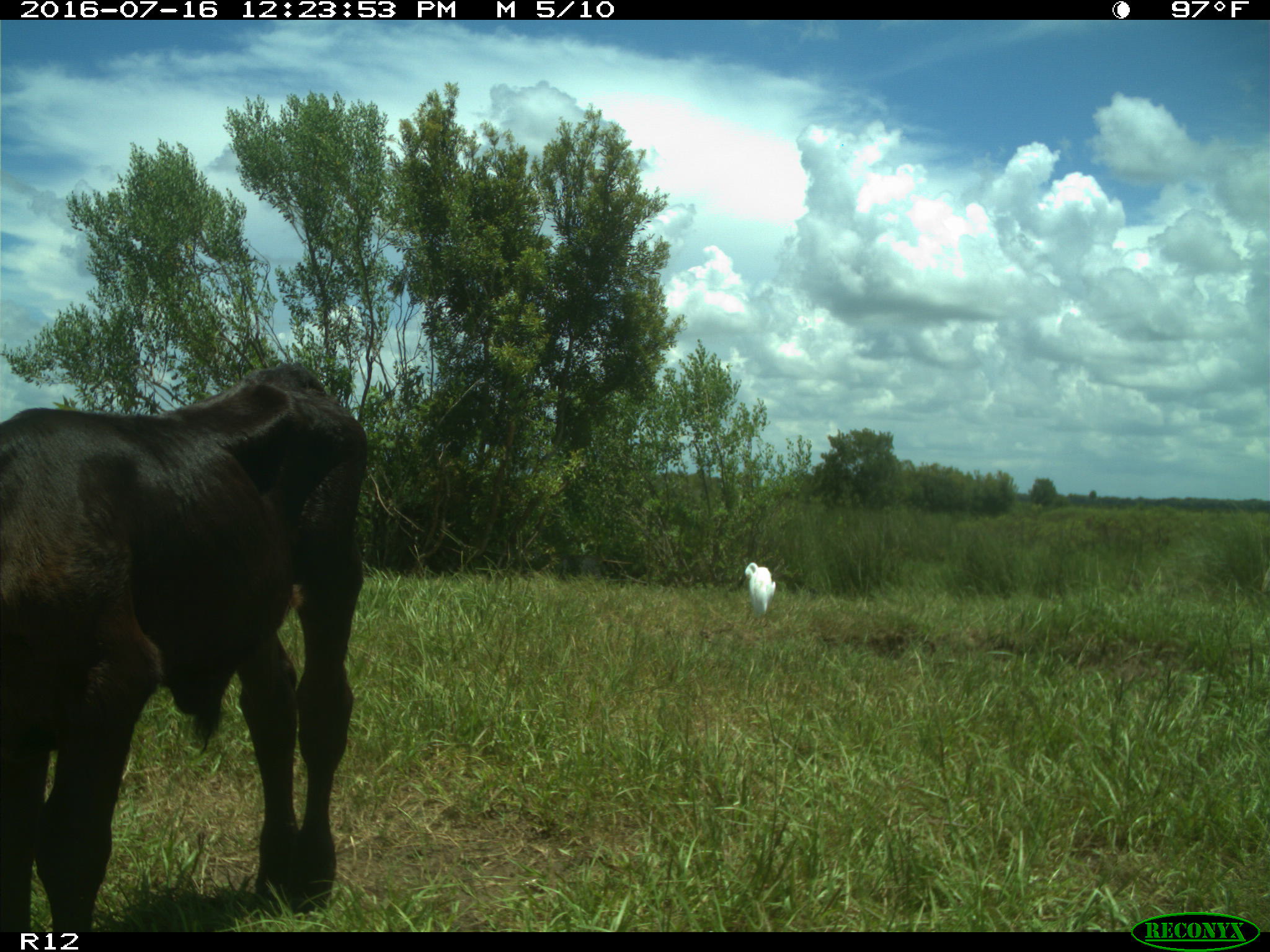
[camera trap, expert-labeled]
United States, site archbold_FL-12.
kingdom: Animalia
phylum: Chordata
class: Mammalia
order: Artiodactyla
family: Bovidae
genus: Bos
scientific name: Bos taurus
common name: domestic cow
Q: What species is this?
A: Bos taurus (domestic cow).